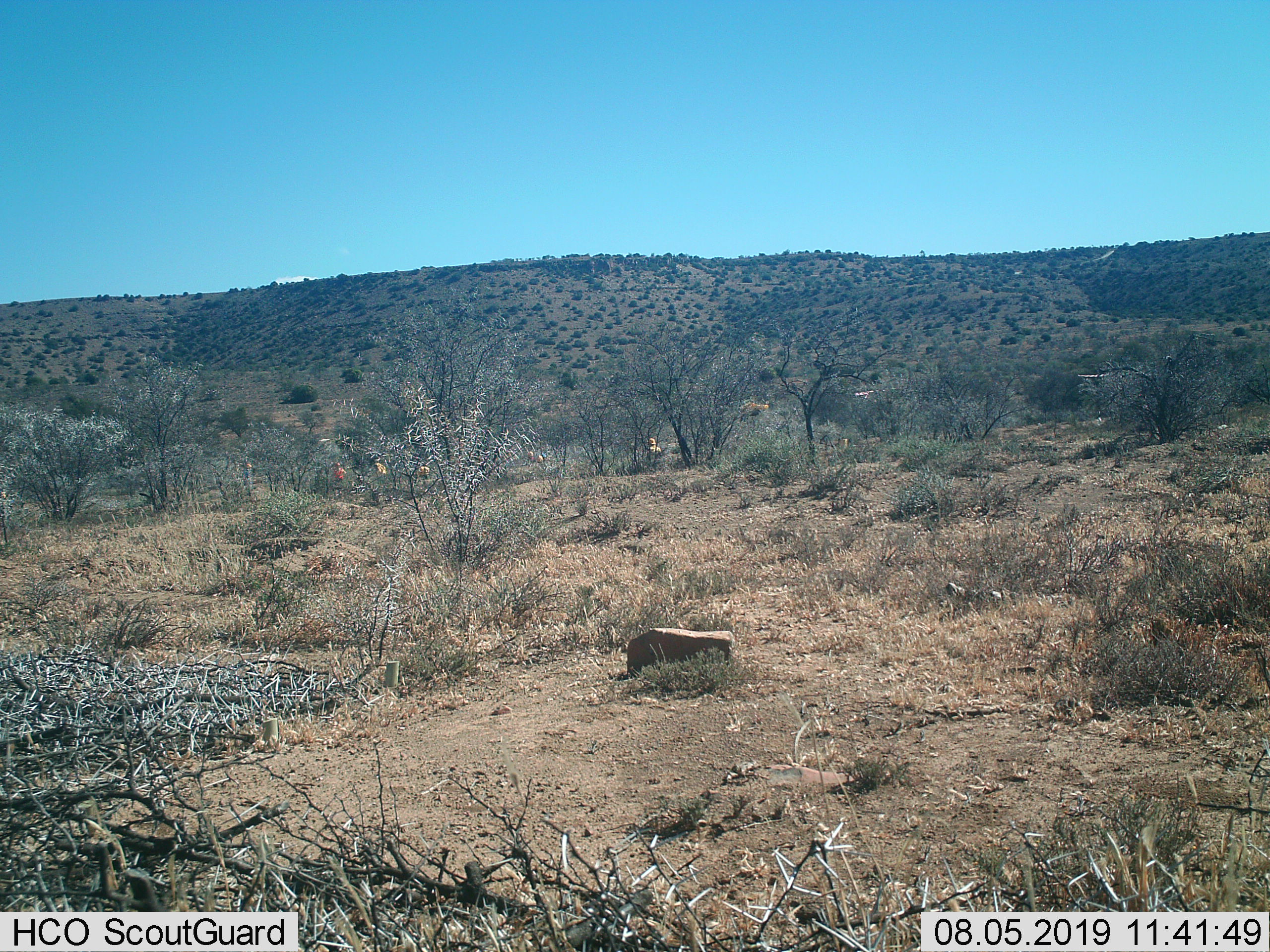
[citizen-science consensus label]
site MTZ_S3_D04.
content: unidentified animal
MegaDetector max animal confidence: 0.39